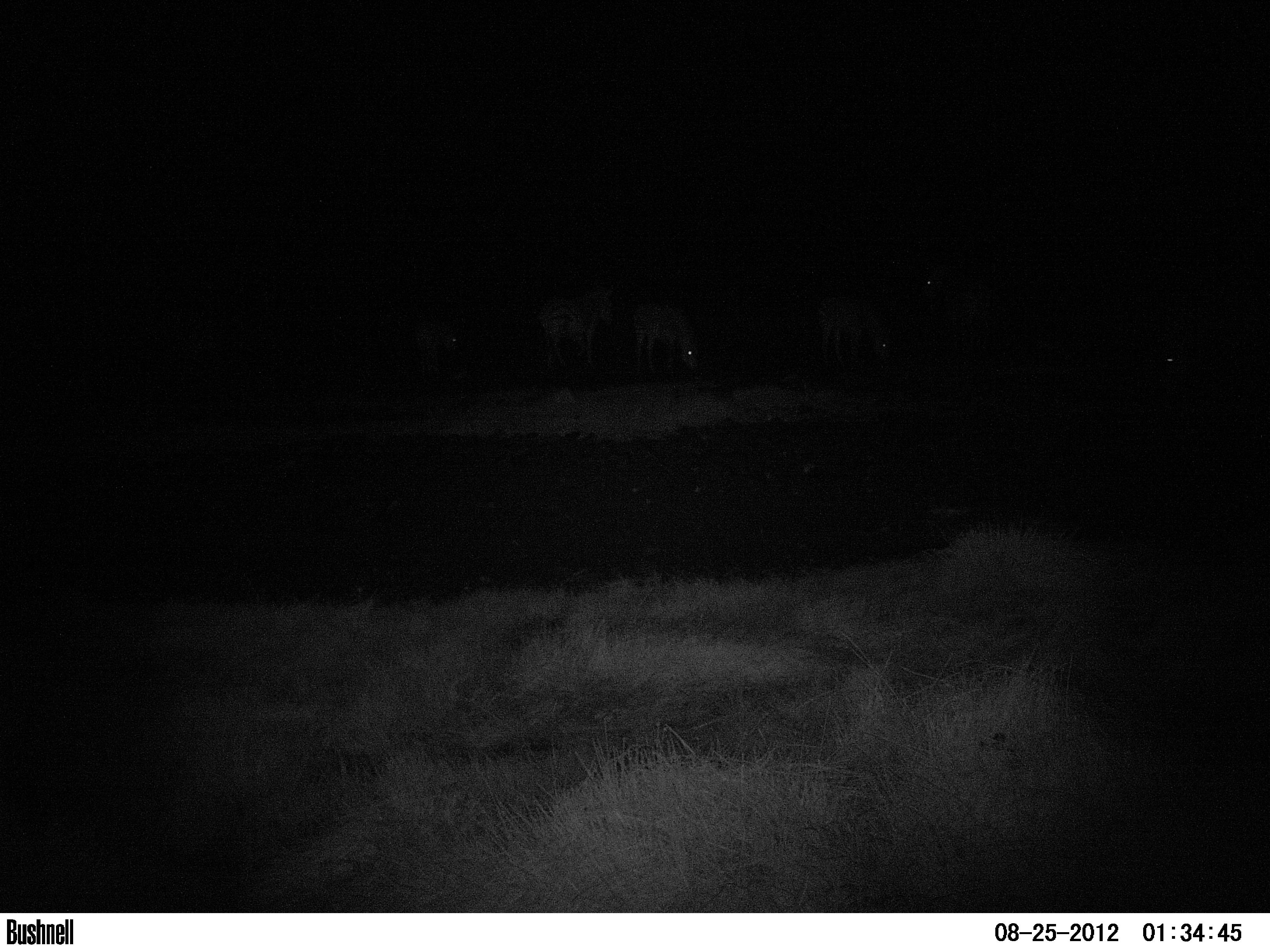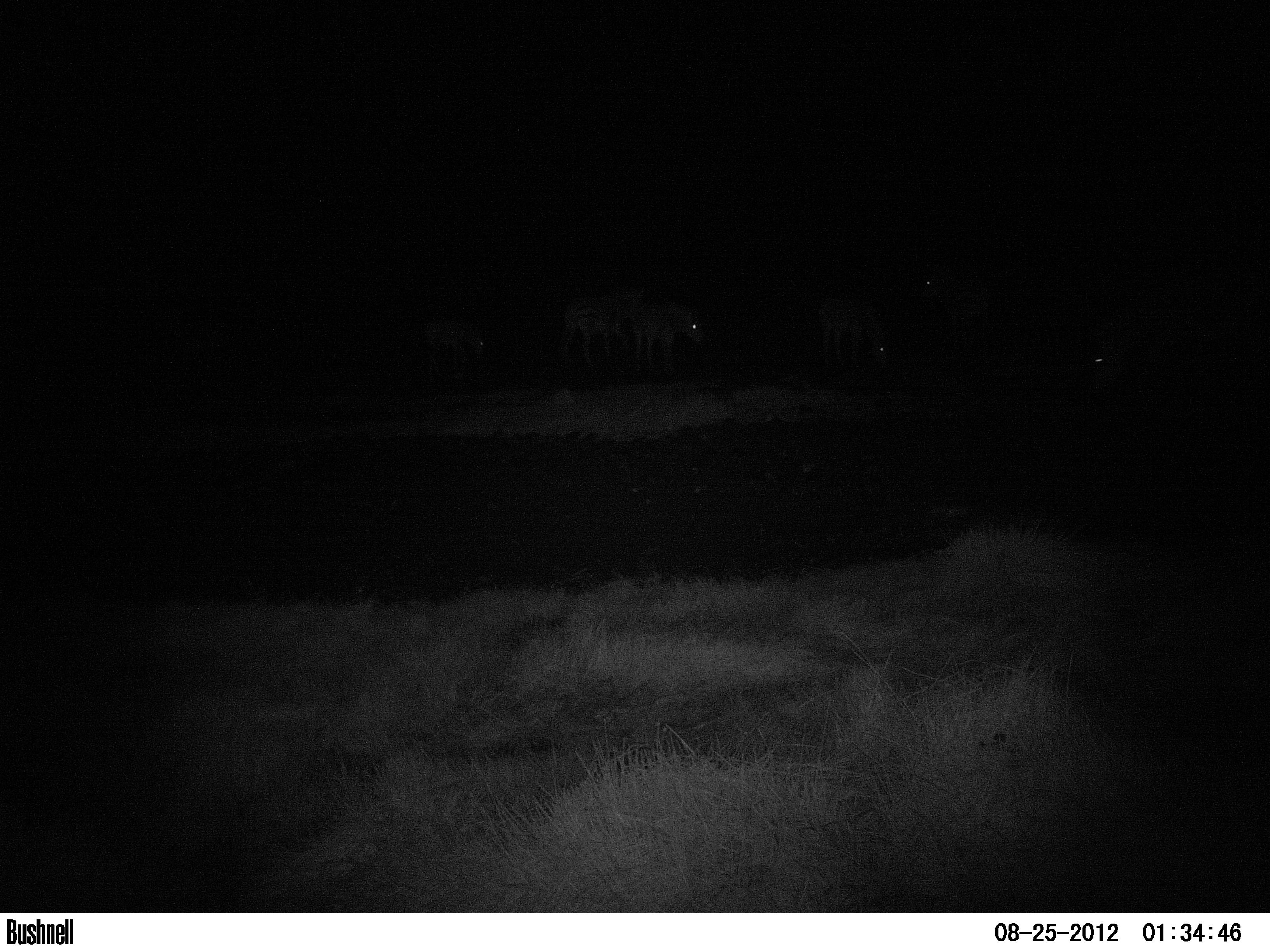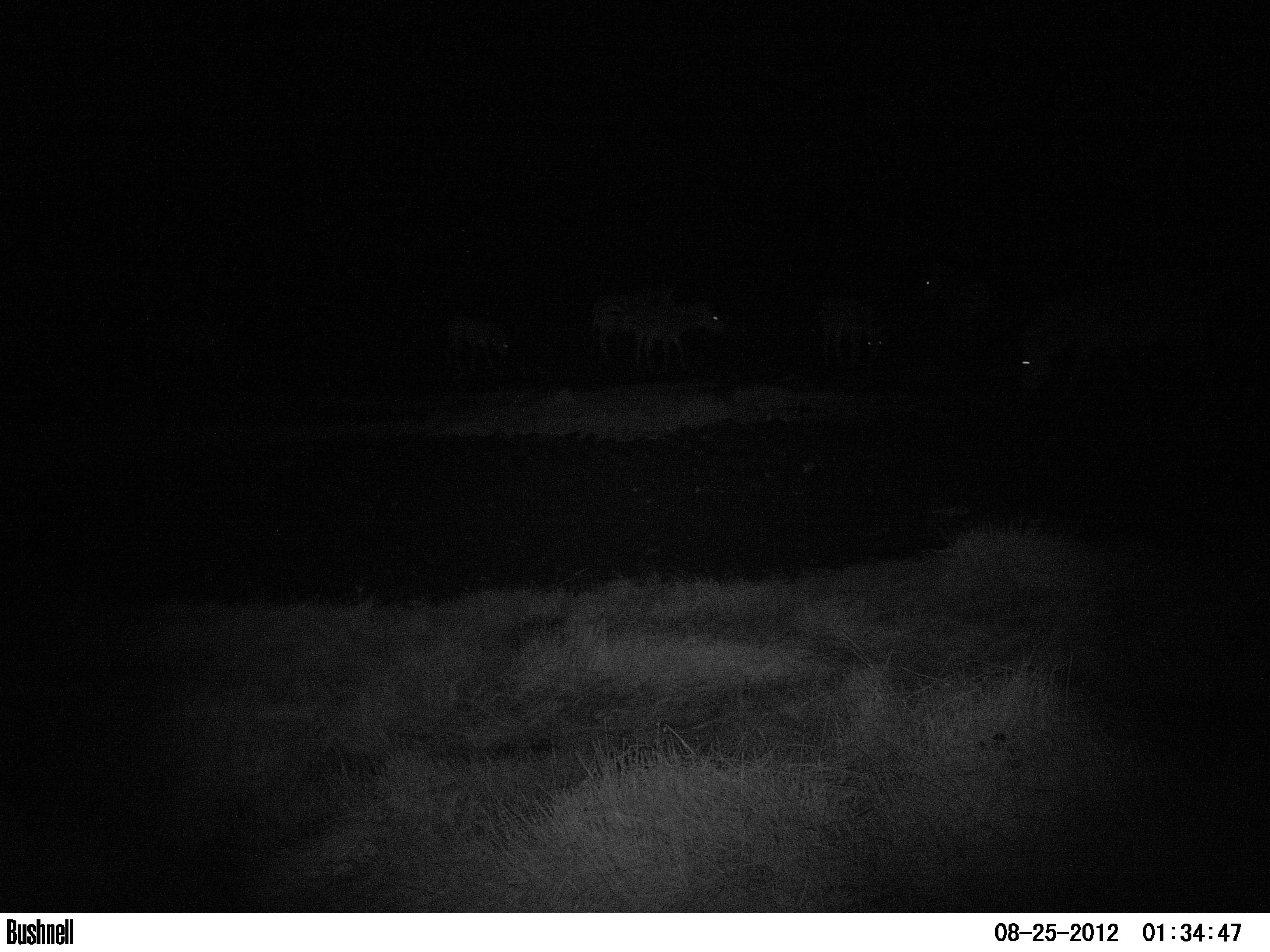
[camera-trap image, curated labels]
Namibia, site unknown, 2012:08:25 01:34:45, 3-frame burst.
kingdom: Animalia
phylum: Chordata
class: Mammalia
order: Perissodactyla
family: Equidae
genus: Equus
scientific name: Equus zebra hartmannae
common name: hartmann's mountain zebra